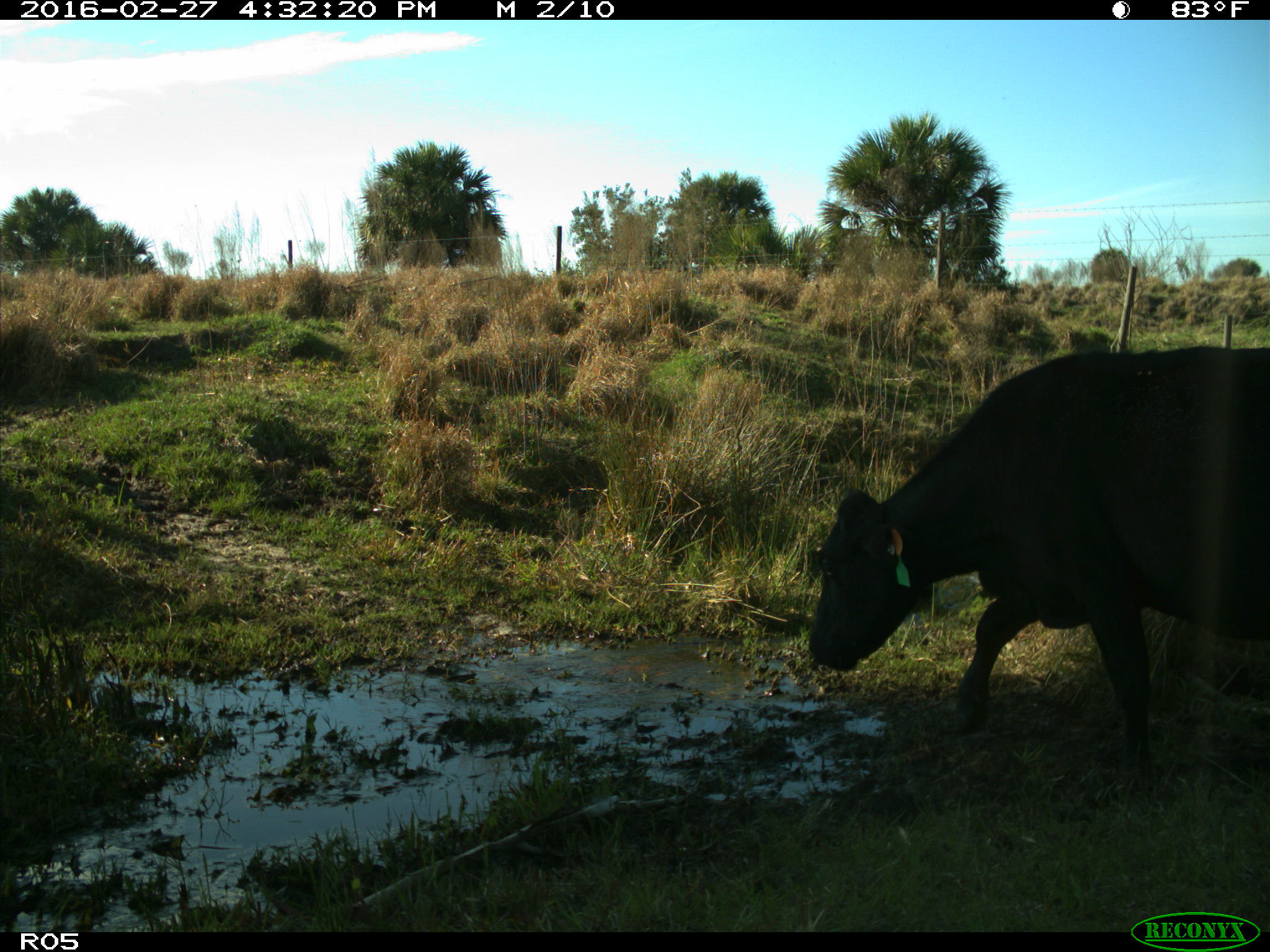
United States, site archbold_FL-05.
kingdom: Animalia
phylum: Chordata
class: Mammalia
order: Artiodactyla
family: Bovidae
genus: Bos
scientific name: Bos taurus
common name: domestic cow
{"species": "Bos taurus (domestic cow)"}